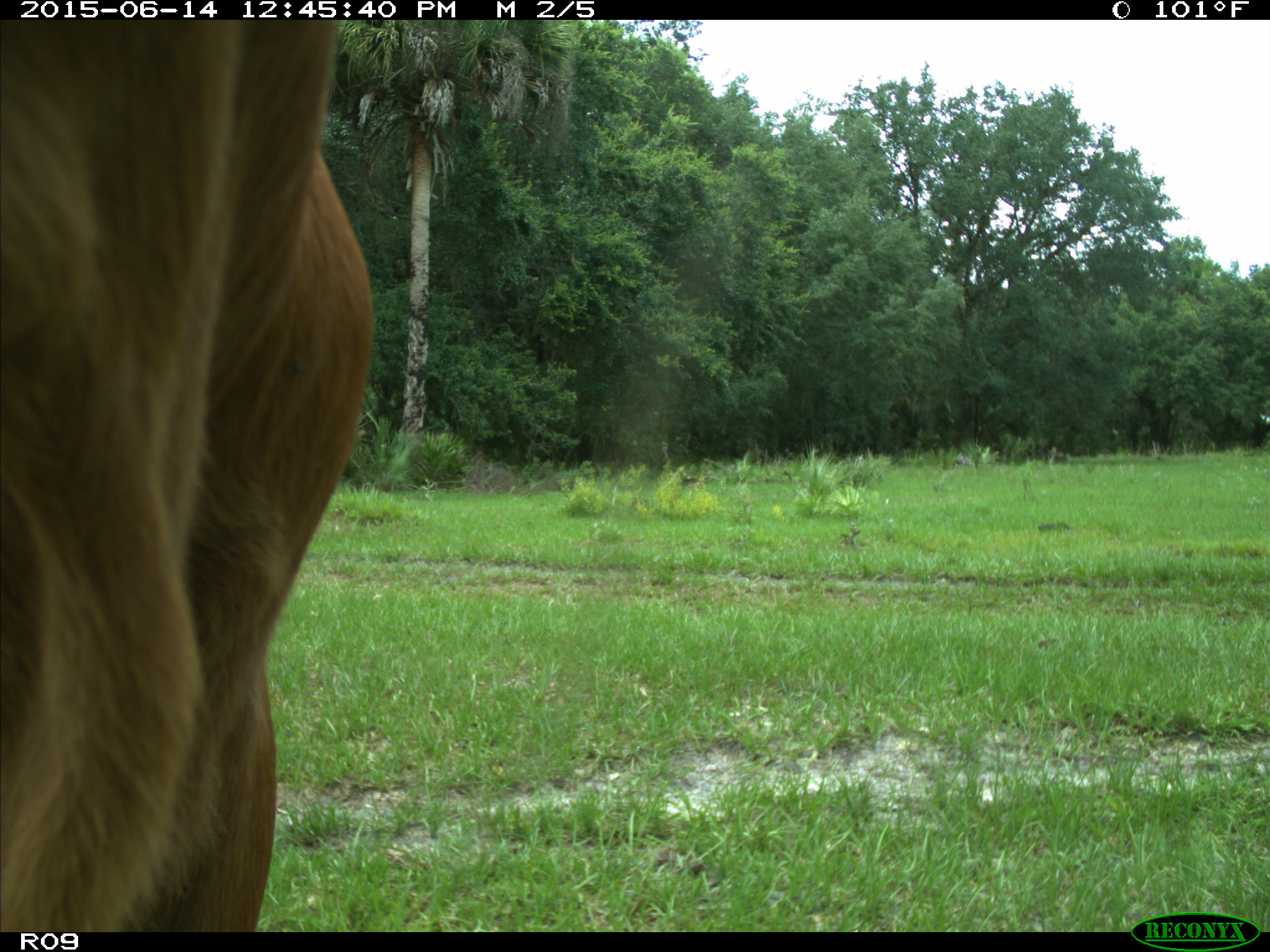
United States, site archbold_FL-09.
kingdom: Animalia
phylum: Chordata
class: Mammalia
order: Artiodactyla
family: Bovidae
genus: Bos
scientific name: Bos taurus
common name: domestic cow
Bos taurus (domestic cow).